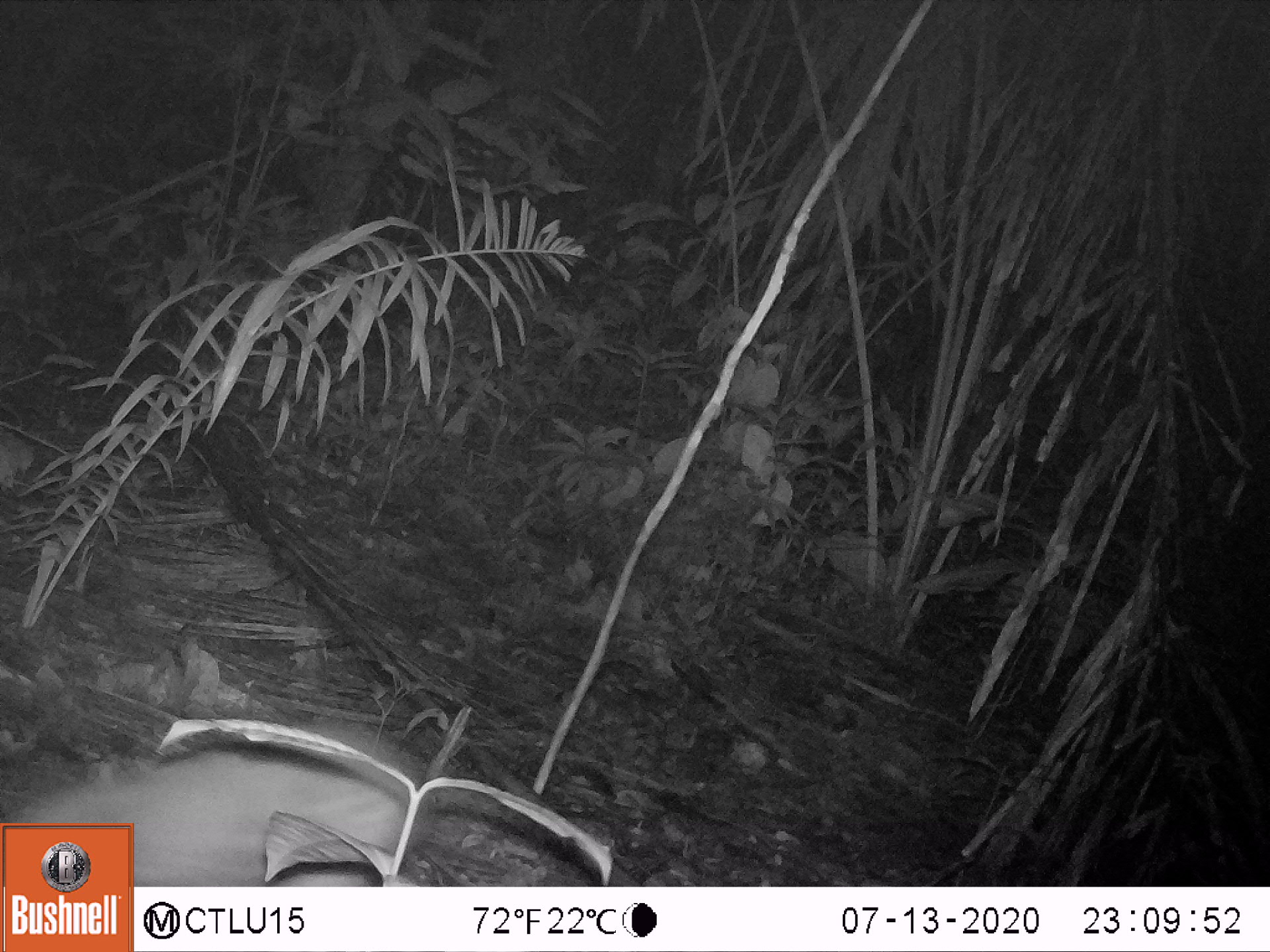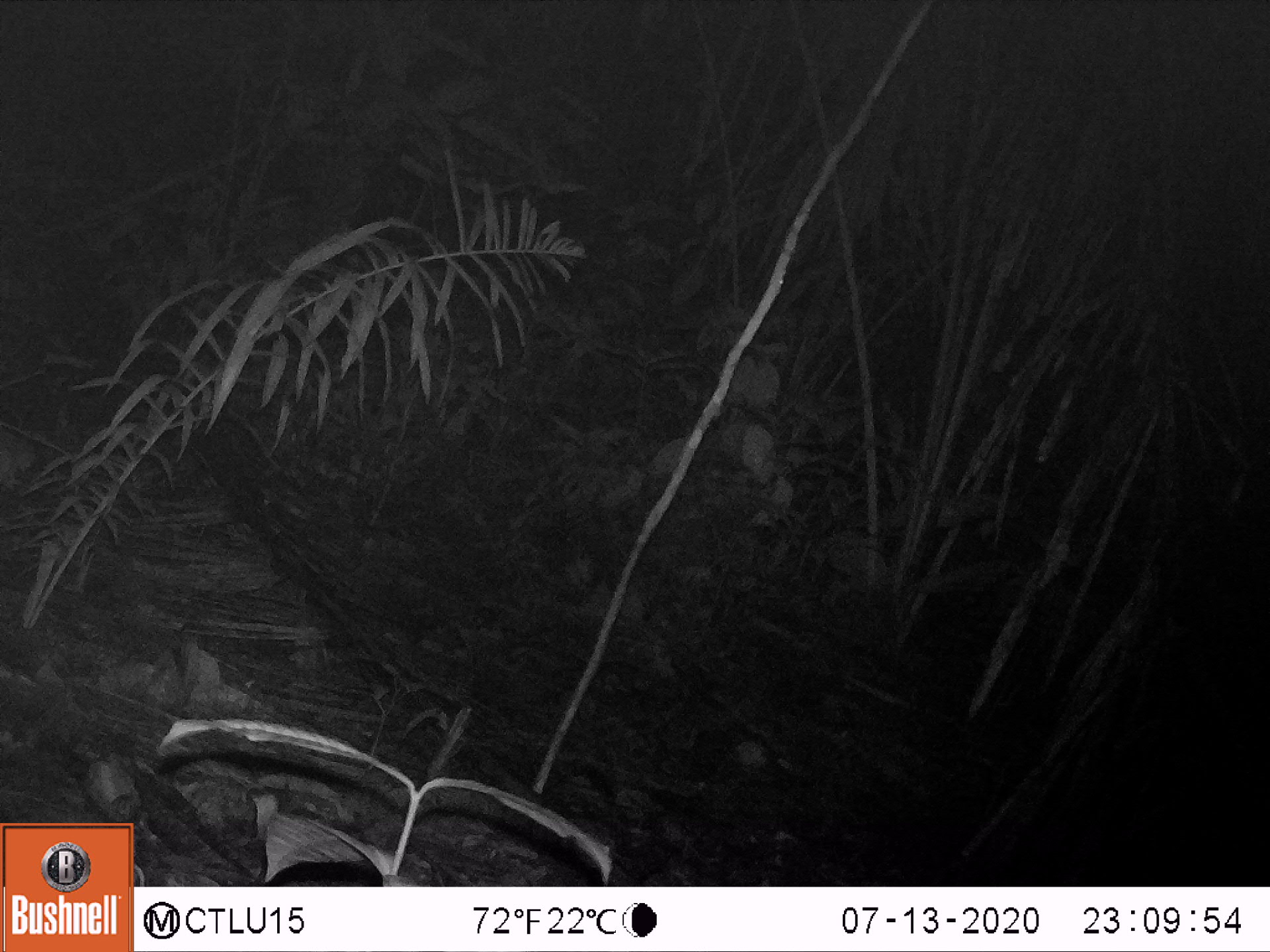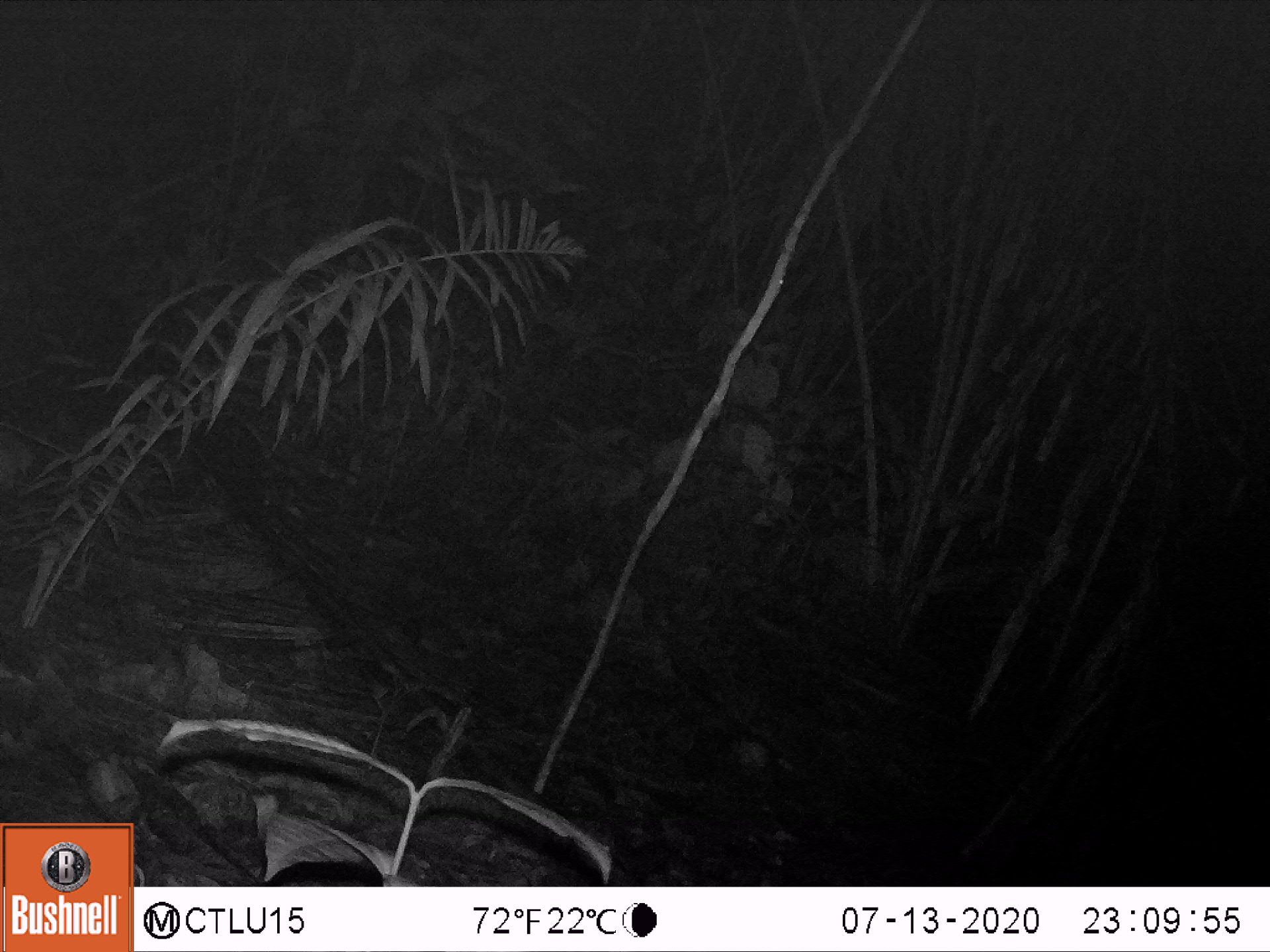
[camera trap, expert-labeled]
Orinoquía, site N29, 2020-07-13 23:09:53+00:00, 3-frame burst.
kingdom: Animalia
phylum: Chordata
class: Mammalia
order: Rodentia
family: Cuniculidae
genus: Cuniculus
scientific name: Cuniculus paca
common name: spotted paca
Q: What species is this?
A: Spotted paca (Cuniculus paca).